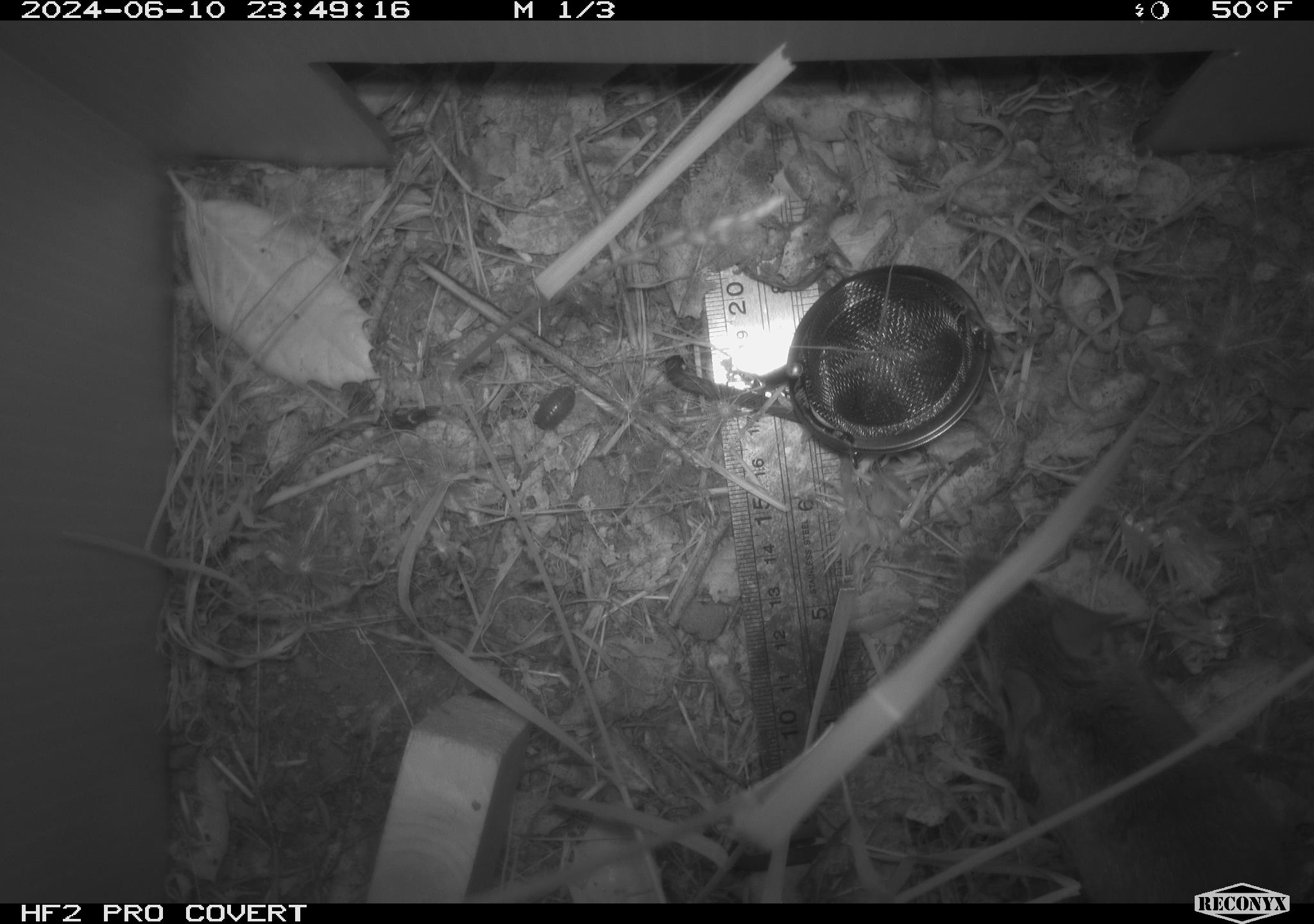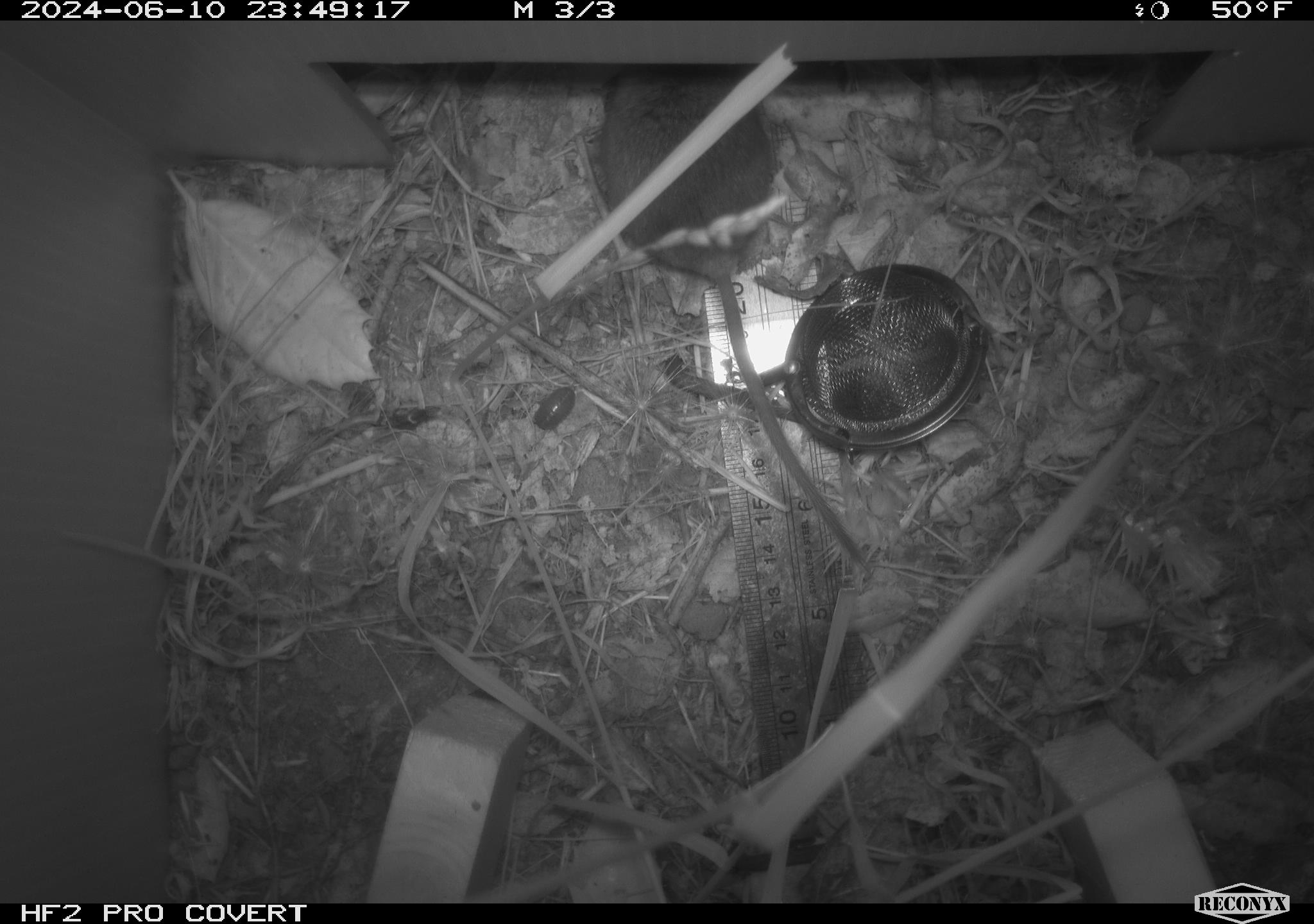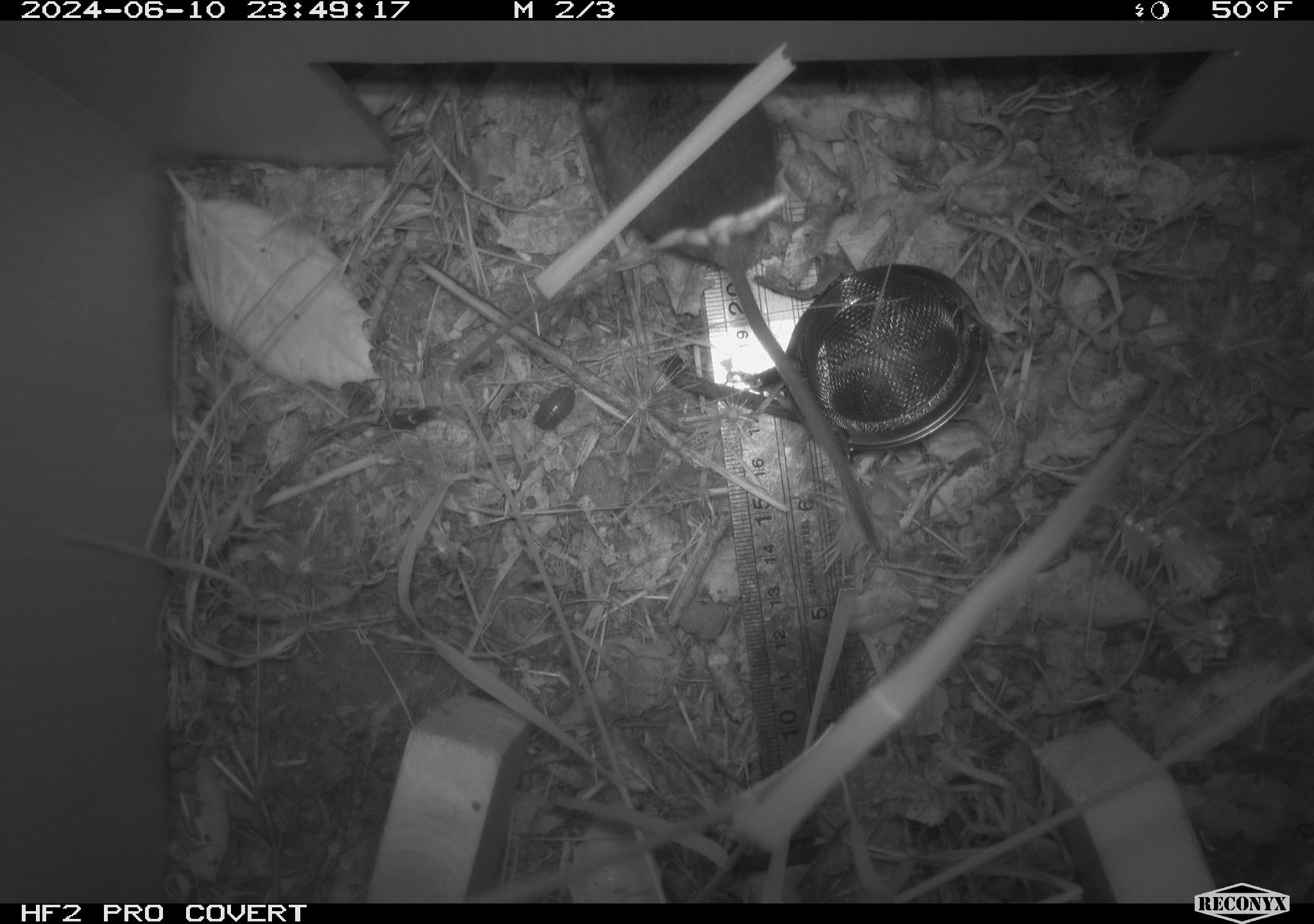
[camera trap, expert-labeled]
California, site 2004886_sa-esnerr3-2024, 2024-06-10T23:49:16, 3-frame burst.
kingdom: Animalia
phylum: Chordata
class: Mammalia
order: Rodentia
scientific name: Rodentia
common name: rodent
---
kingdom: Animalia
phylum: Arthropoda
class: Insecta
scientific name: Insecta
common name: insect